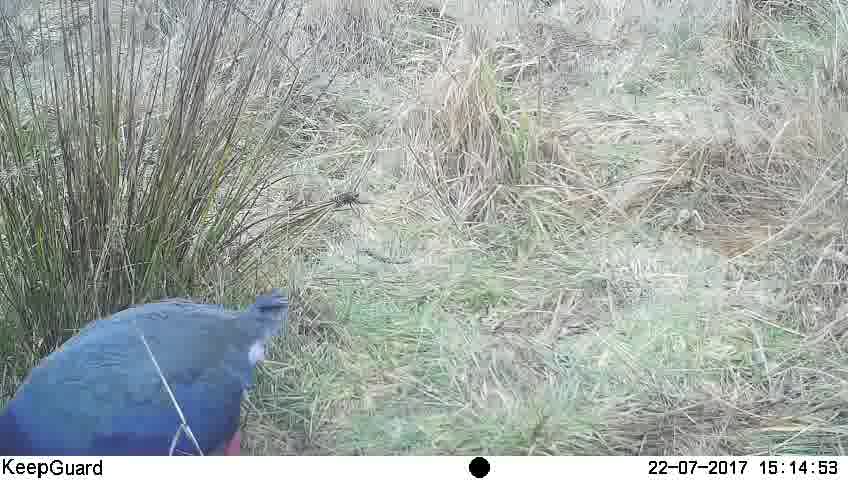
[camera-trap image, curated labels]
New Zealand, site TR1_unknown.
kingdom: Animalia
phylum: Chordata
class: Aves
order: Gruiformes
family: Rallidae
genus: Porphyrio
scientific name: Porphyrio mantelli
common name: takahe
Takahe (Porphyrio mantelli).